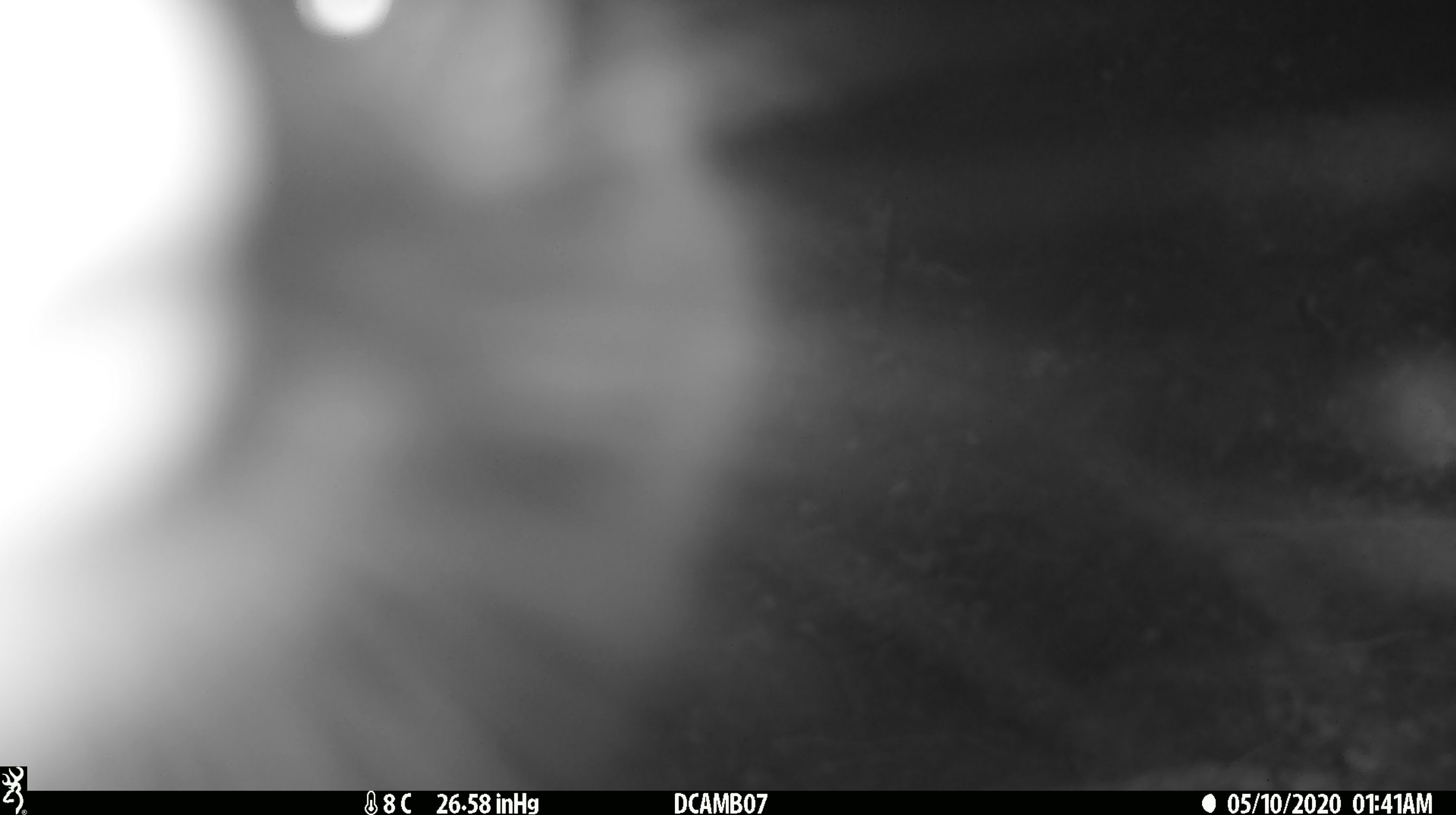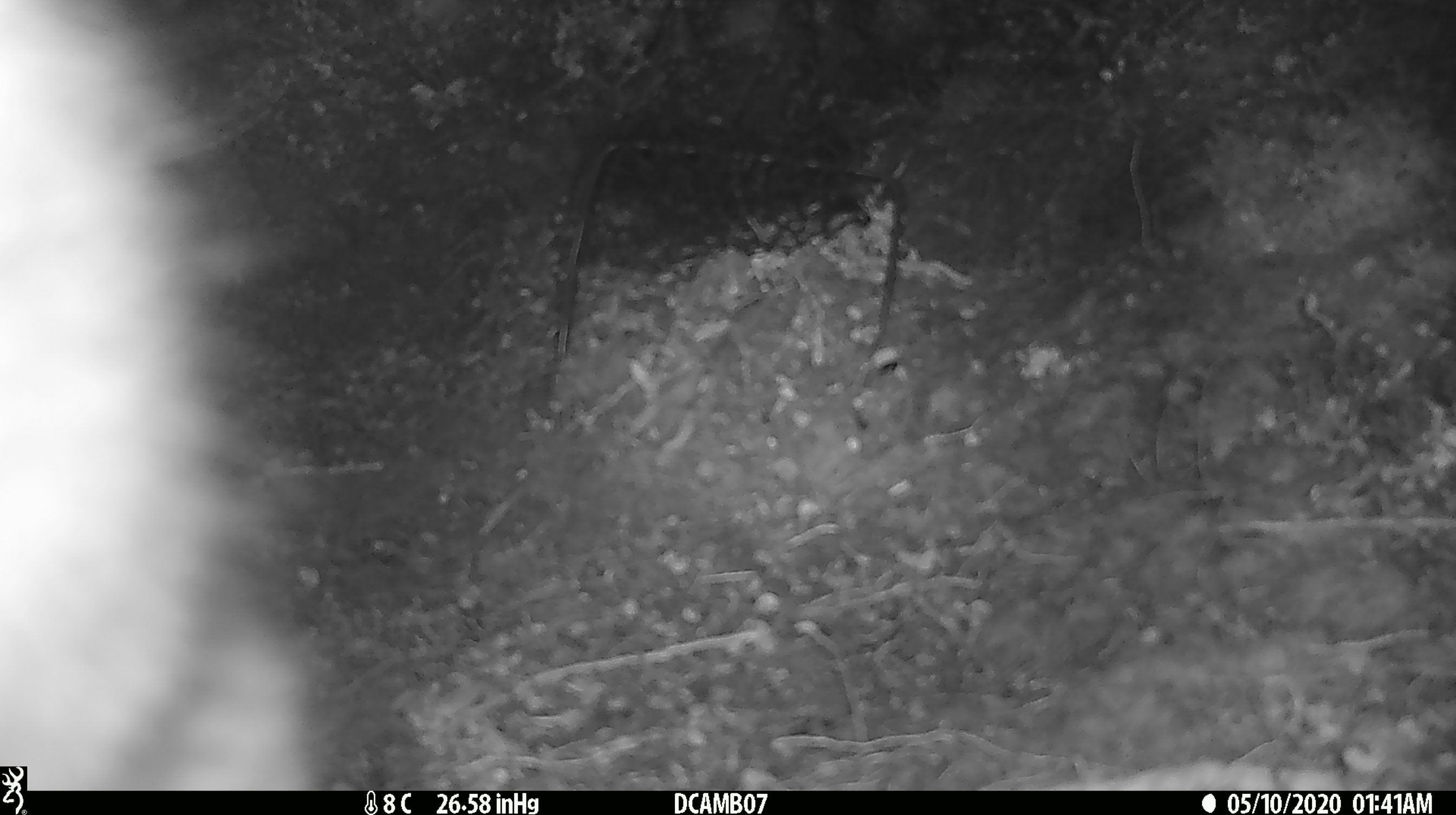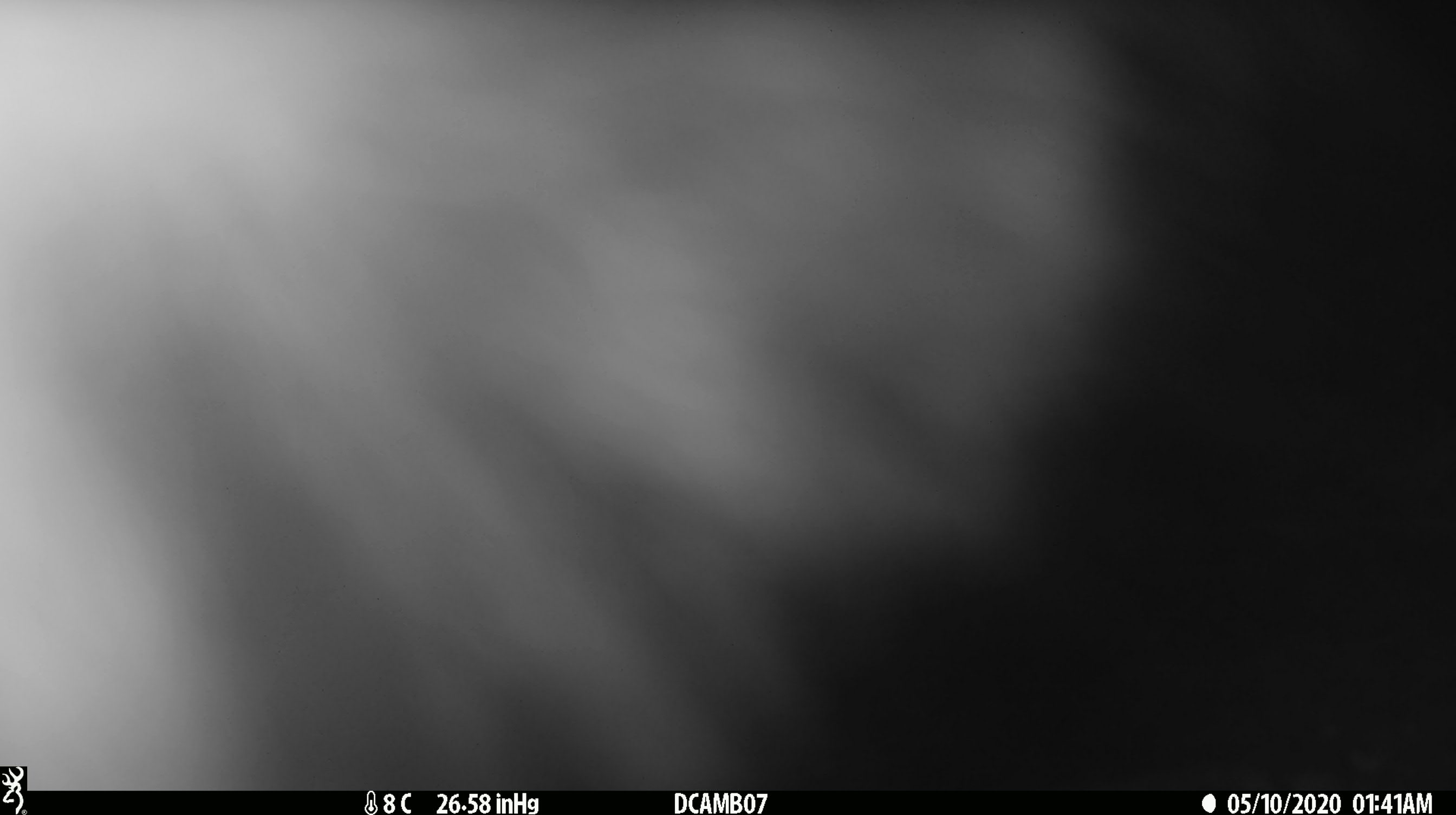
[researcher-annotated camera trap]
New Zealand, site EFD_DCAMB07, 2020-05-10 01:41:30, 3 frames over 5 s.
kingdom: Animalia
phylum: Chordata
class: Mammalia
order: Diprotodontia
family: Phalangeridae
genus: Trichosurus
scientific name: Trichosurus vulpecula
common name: common brushtail possum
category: possum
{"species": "possum (common brushtail possum) (Trichosurus vulpecula)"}